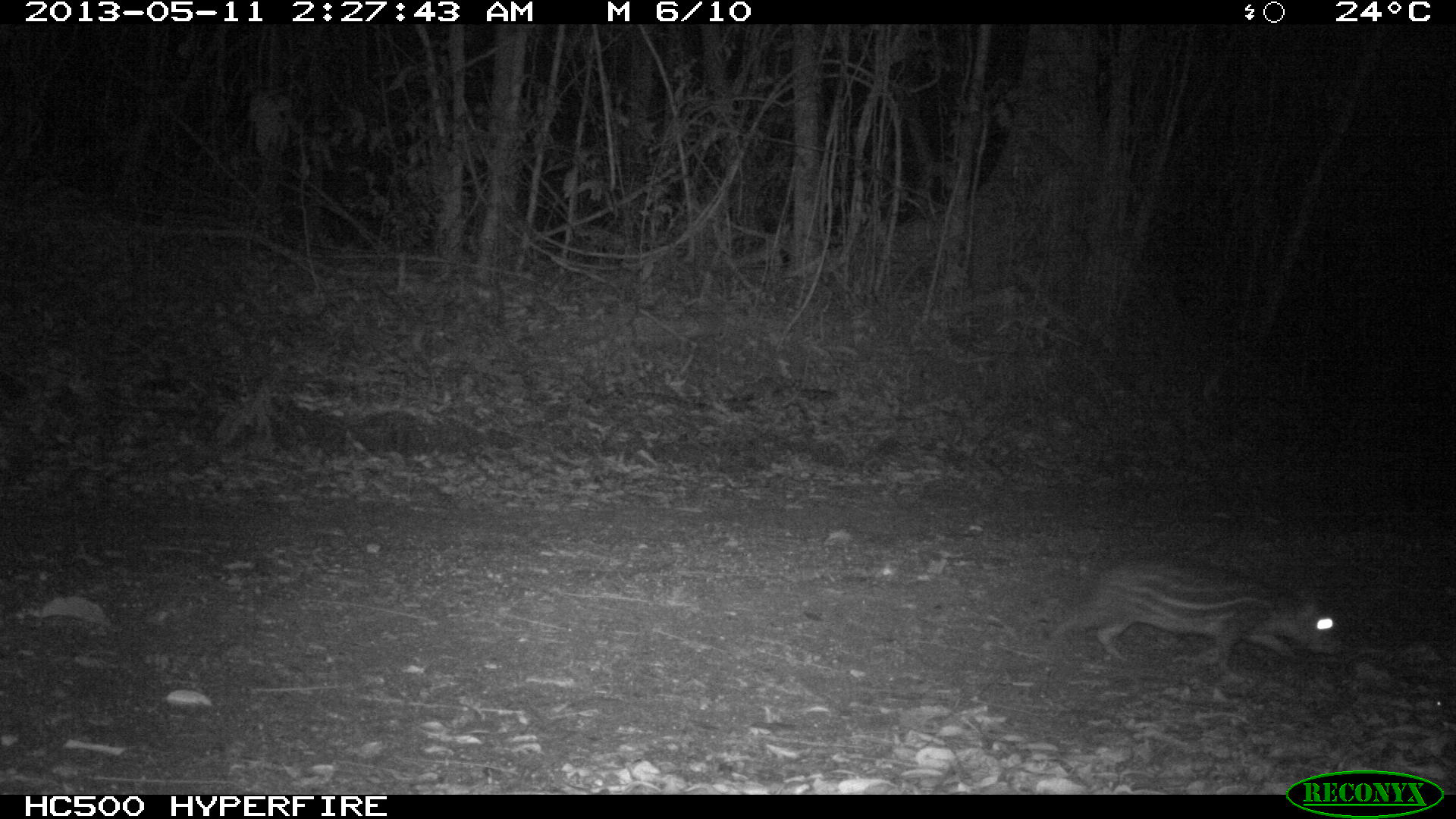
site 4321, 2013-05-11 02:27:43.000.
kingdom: Animalia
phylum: Chordata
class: Mammalia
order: Rodentia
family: Cuniculidae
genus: Cuniculus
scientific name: Cuniculus paca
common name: lowland paca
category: agouti paca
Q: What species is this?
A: Agouti paca (lowland paca) (Cuniculus paca).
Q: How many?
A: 1.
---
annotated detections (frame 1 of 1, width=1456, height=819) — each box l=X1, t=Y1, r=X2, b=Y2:
agouti paca: l=1045, t=554, r=1344, b=679